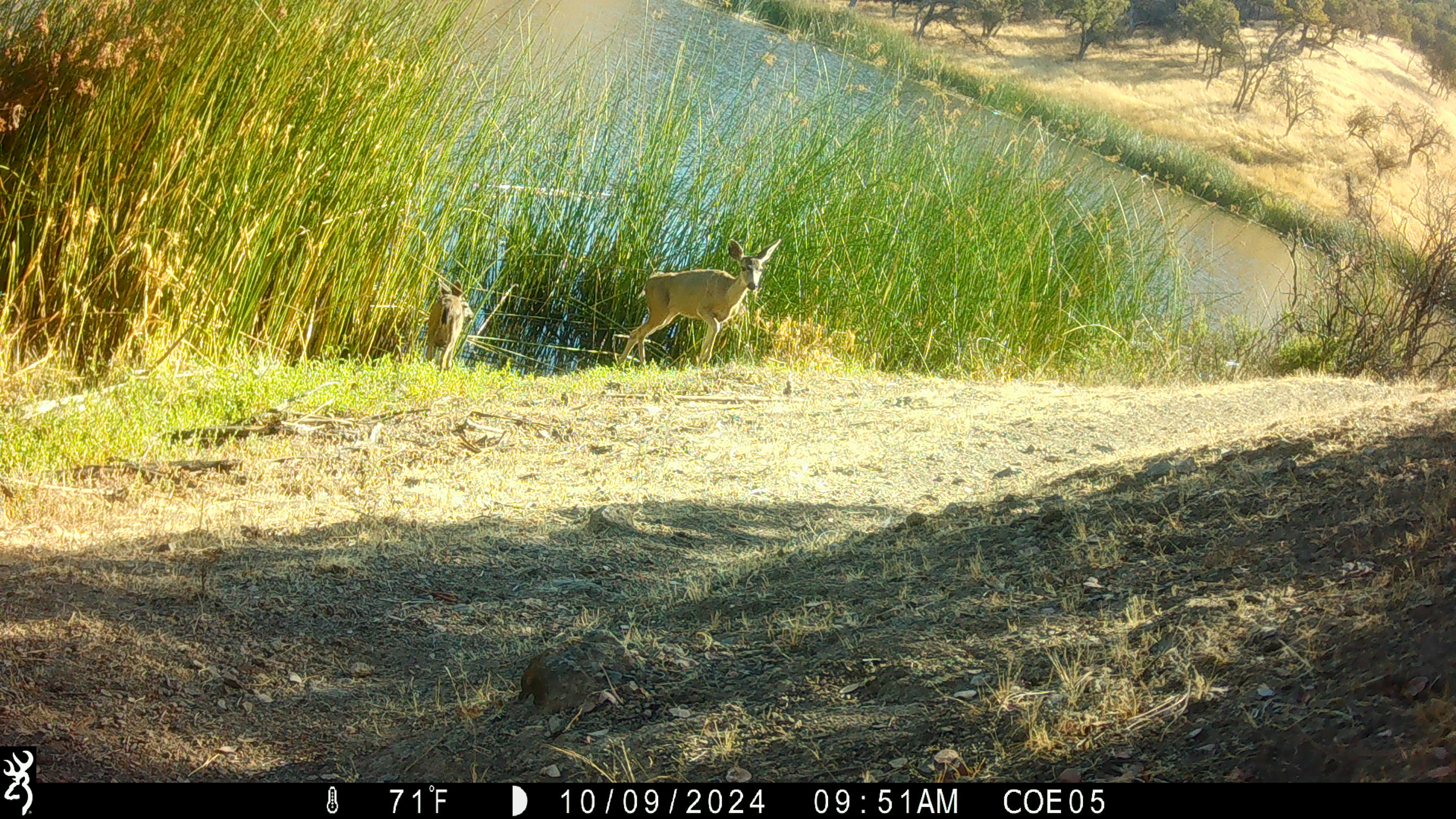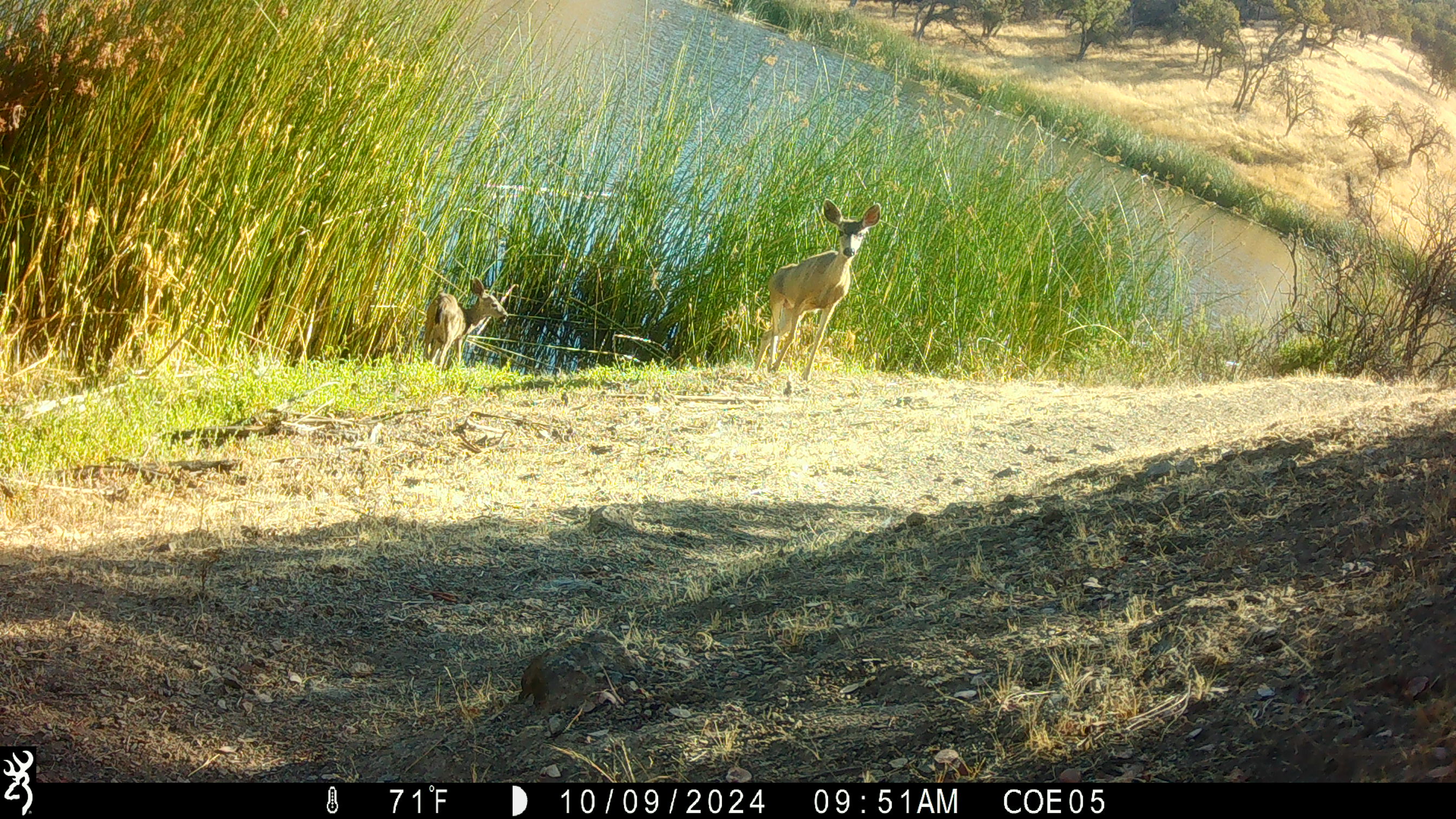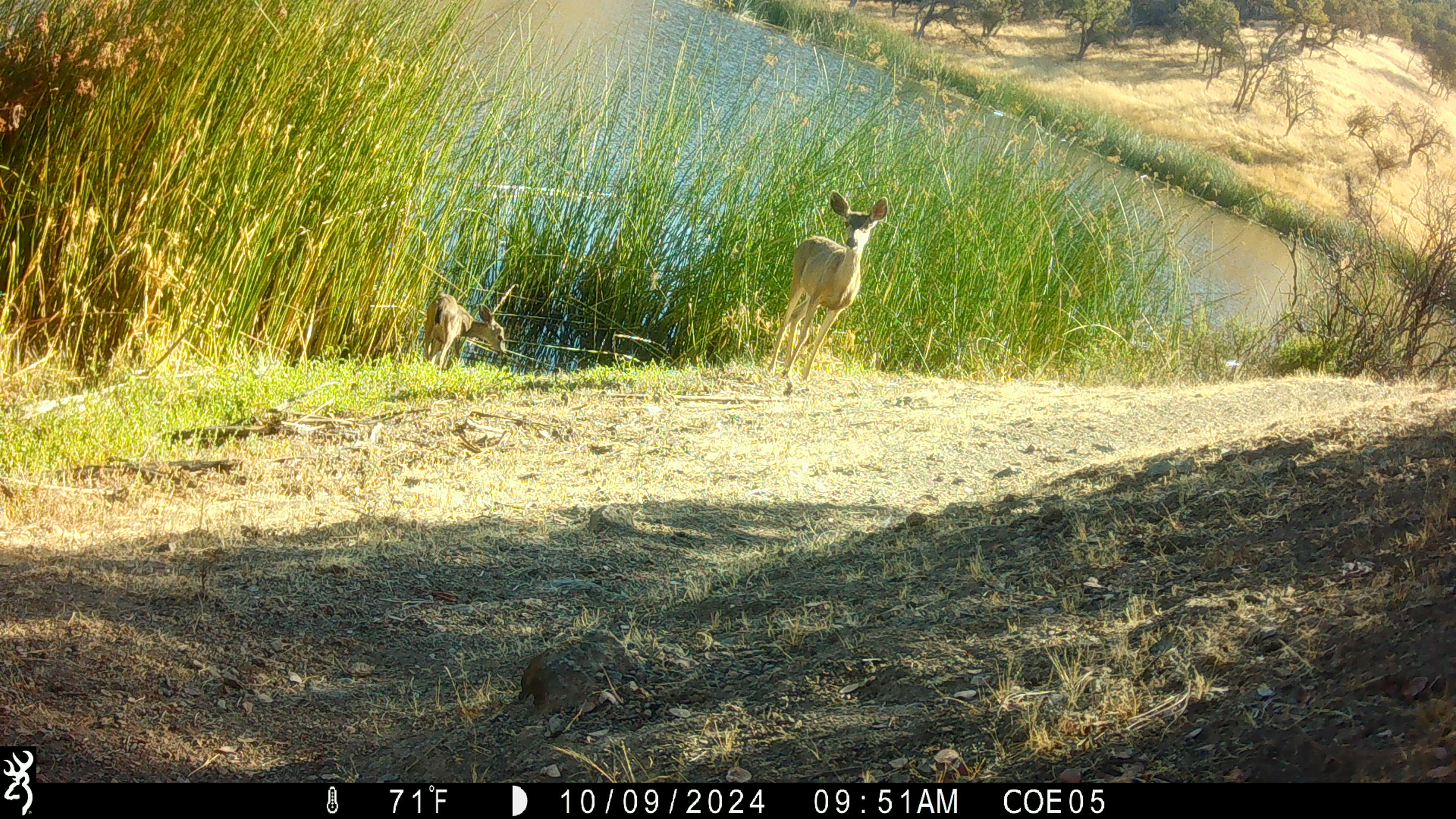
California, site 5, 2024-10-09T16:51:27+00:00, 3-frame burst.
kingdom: Animalia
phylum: Chordata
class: Mammalia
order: Artiodactyla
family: Cervidae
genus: Odocoileus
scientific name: Odocoileus hemionus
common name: mule deer